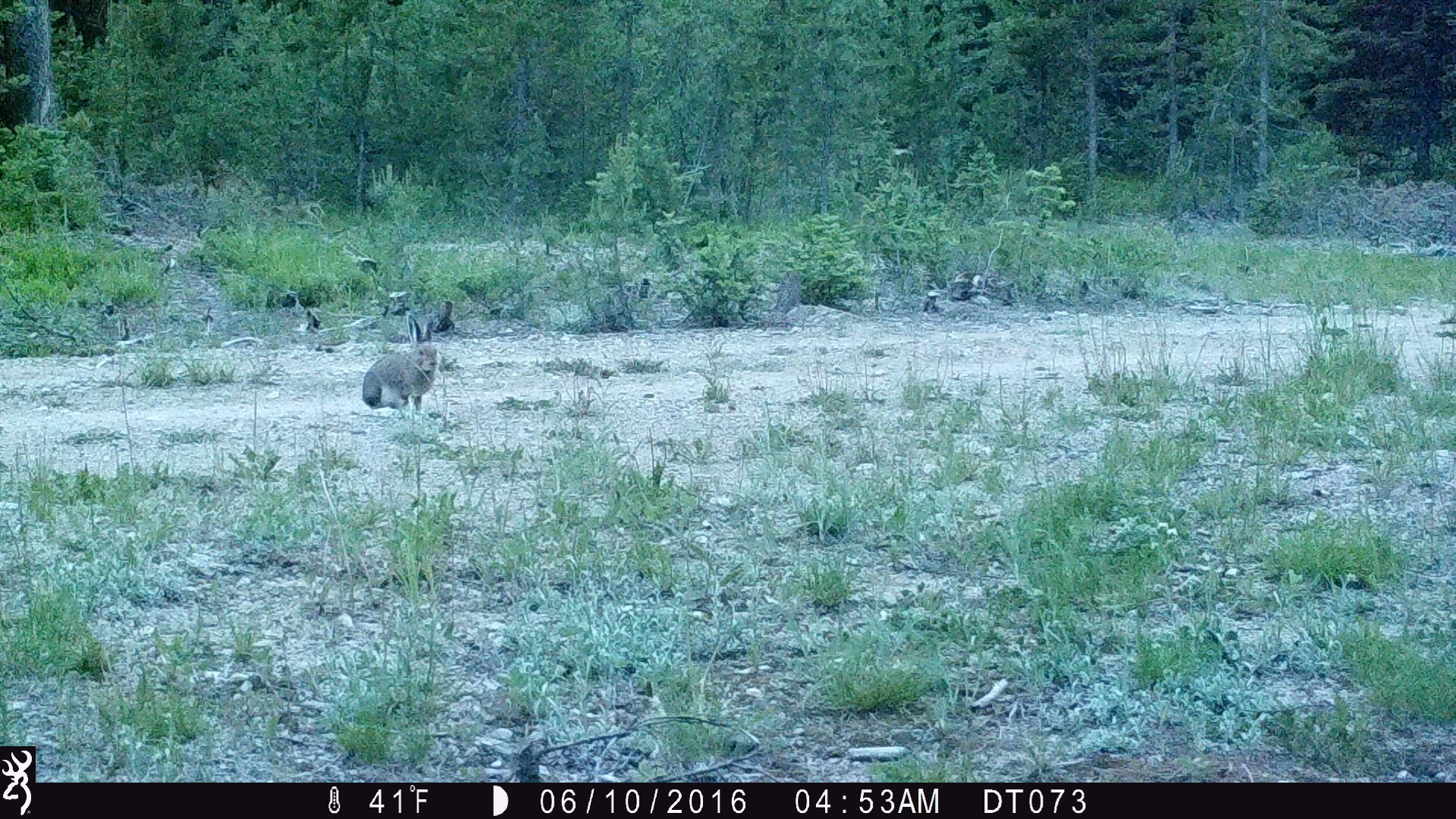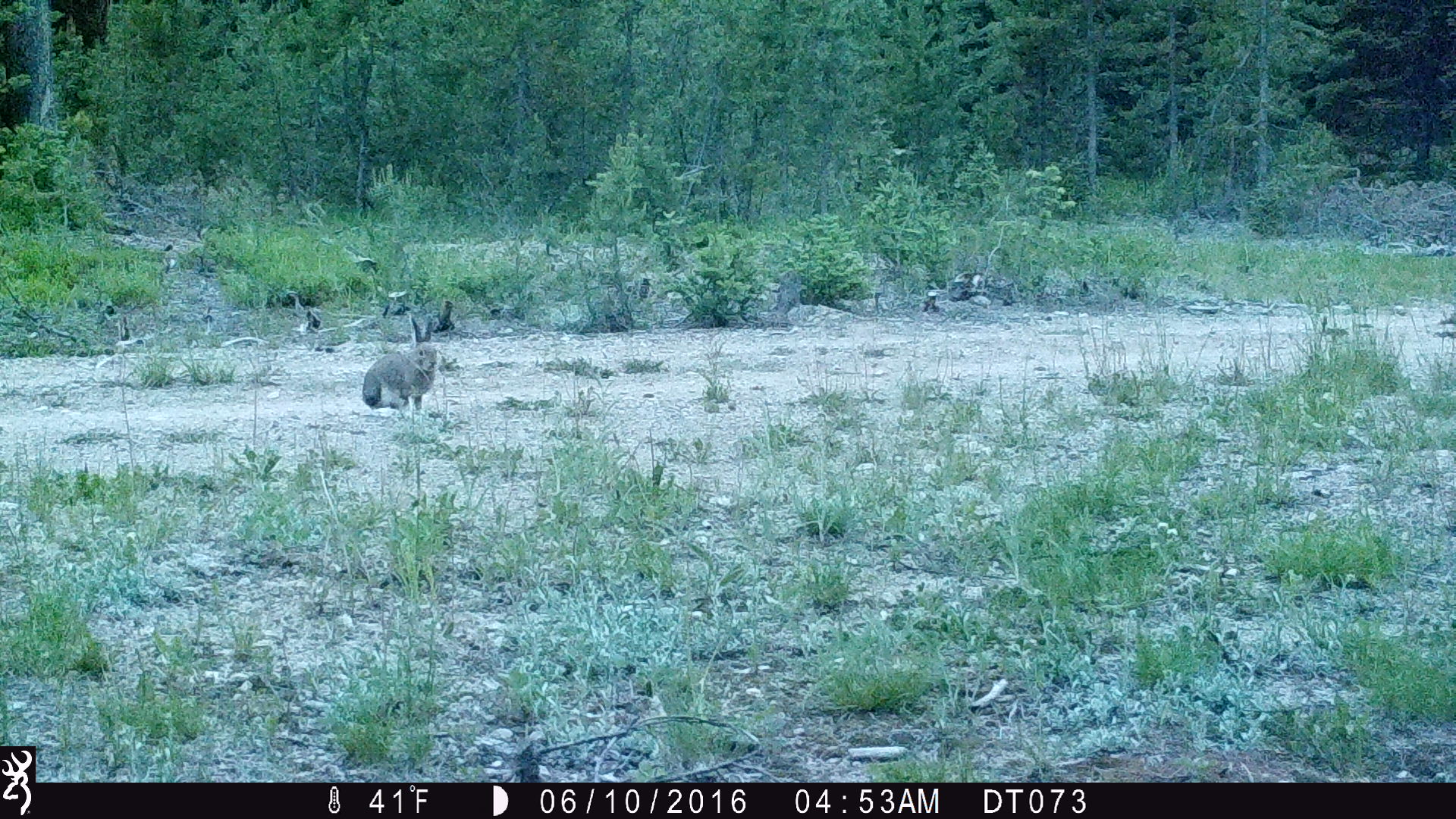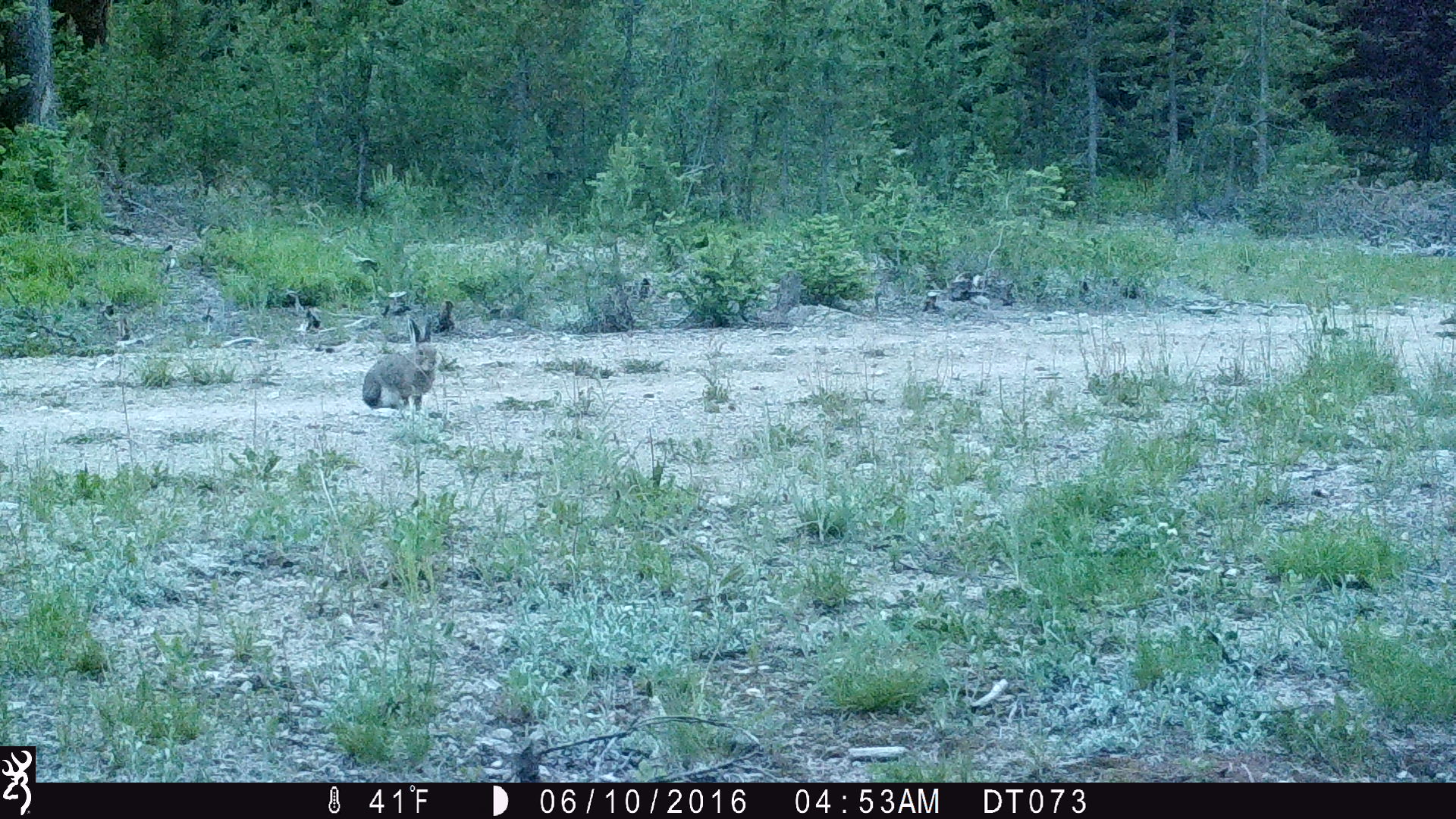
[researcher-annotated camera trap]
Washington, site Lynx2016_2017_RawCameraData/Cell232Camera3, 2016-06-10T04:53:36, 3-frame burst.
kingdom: Animalia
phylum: Chordata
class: Mammalia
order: Lagomorpha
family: Leporidae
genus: Lepus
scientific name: Lepus americanus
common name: snowshoe hare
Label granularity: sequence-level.